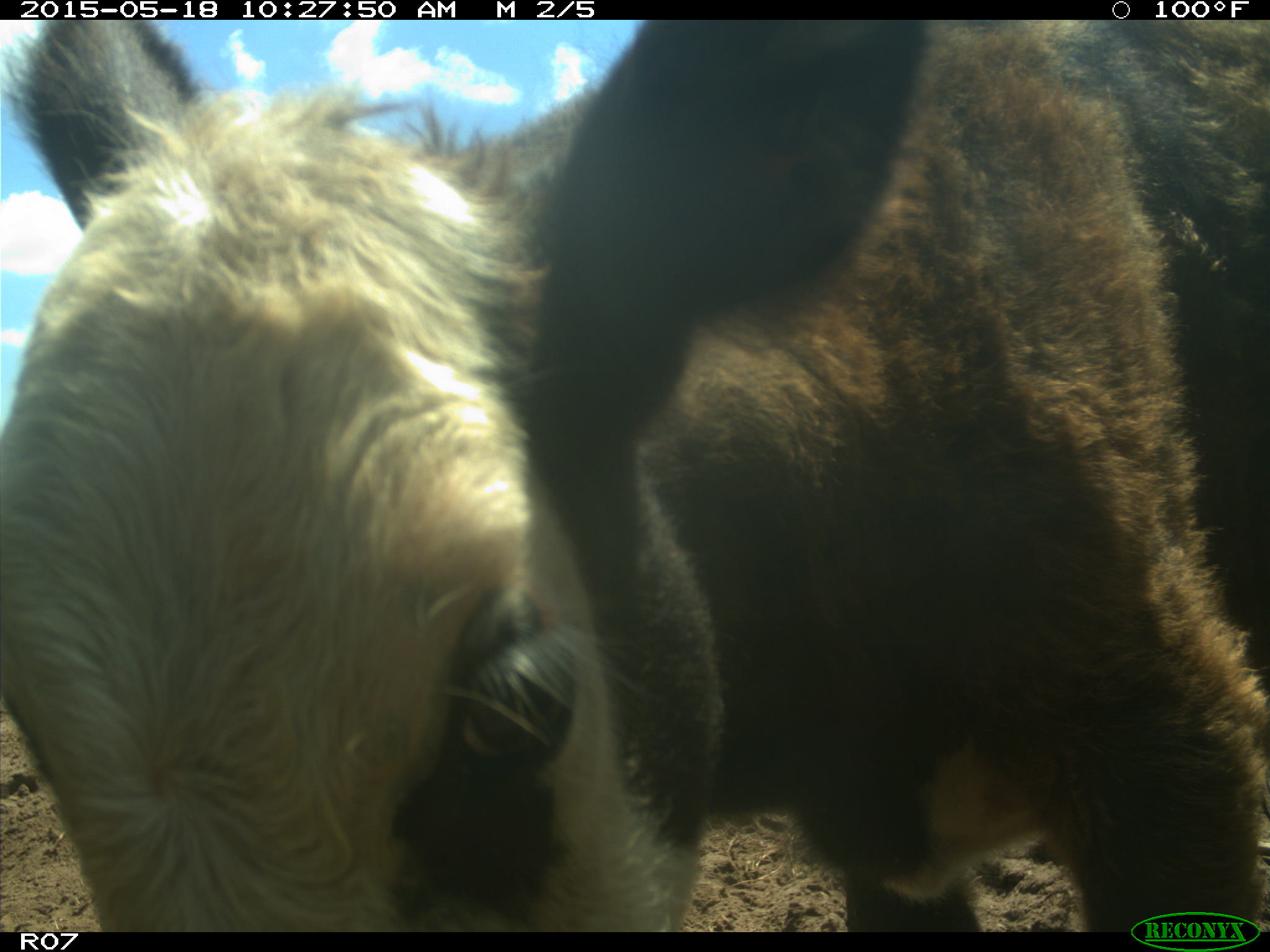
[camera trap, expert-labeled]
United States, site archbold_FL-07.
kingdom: Animalia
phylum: Chordata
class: Mammalia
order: Artiodactyla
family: Bovidae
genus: Bos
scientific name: Bos taurus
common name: domestic cow